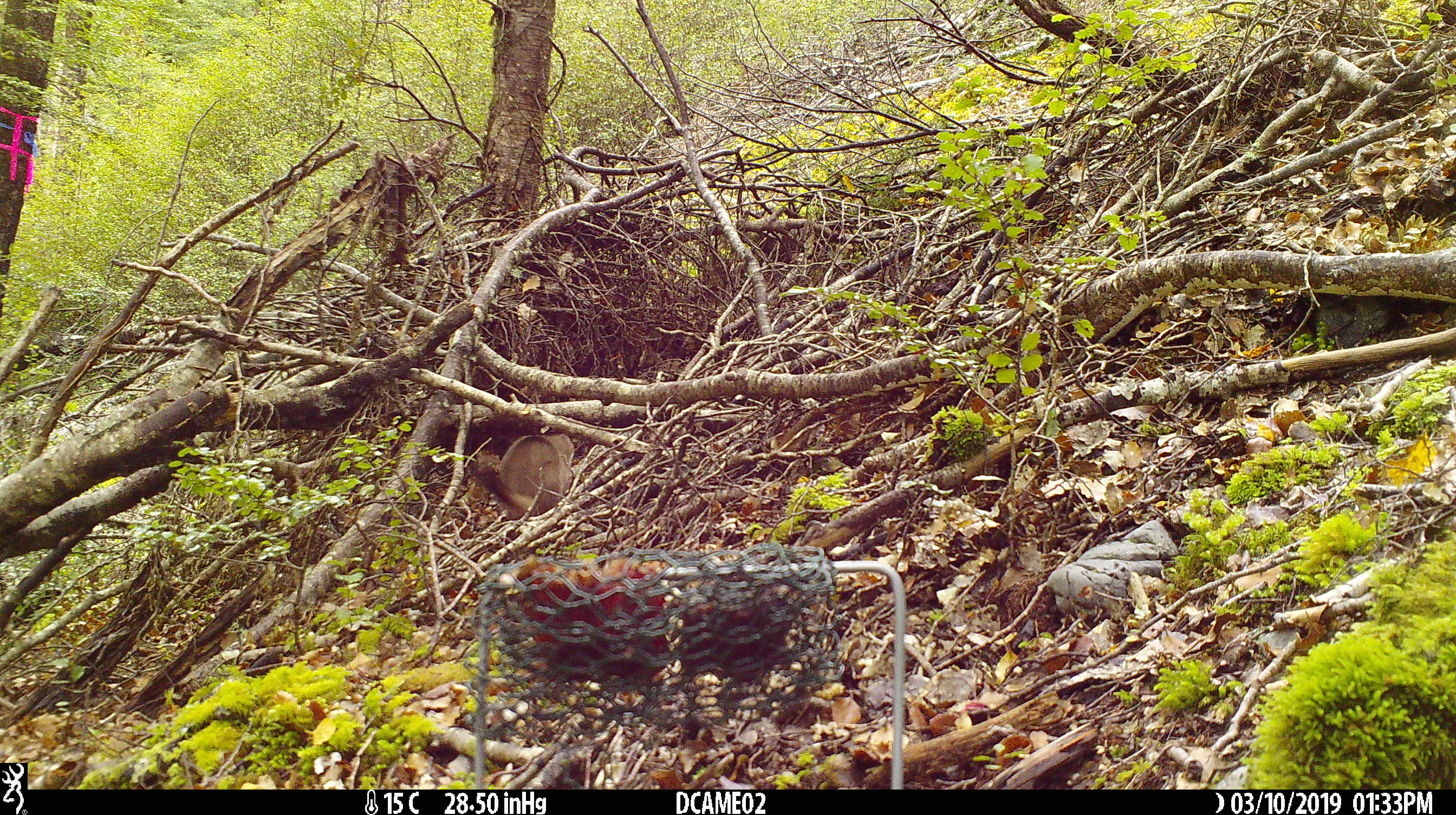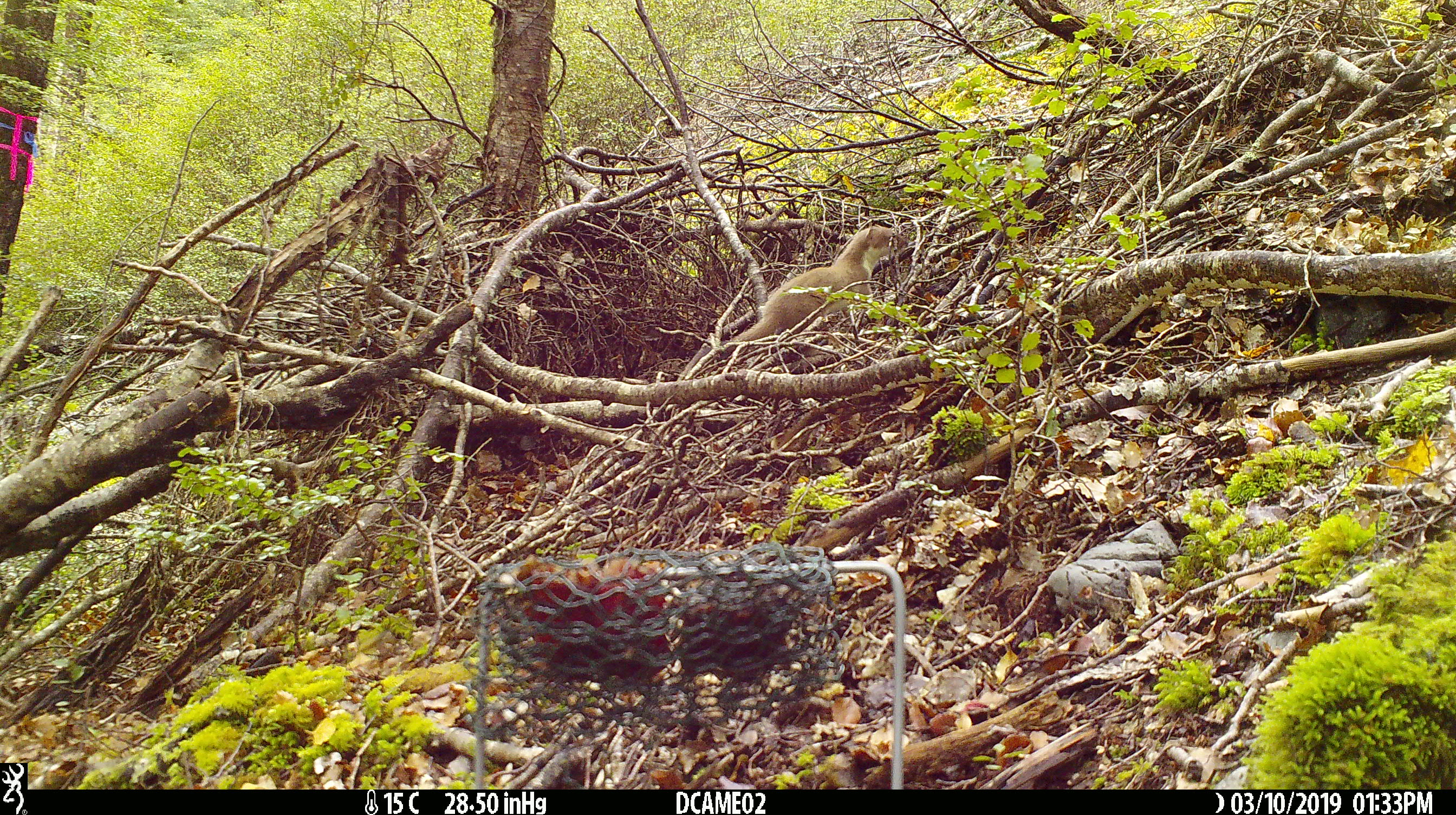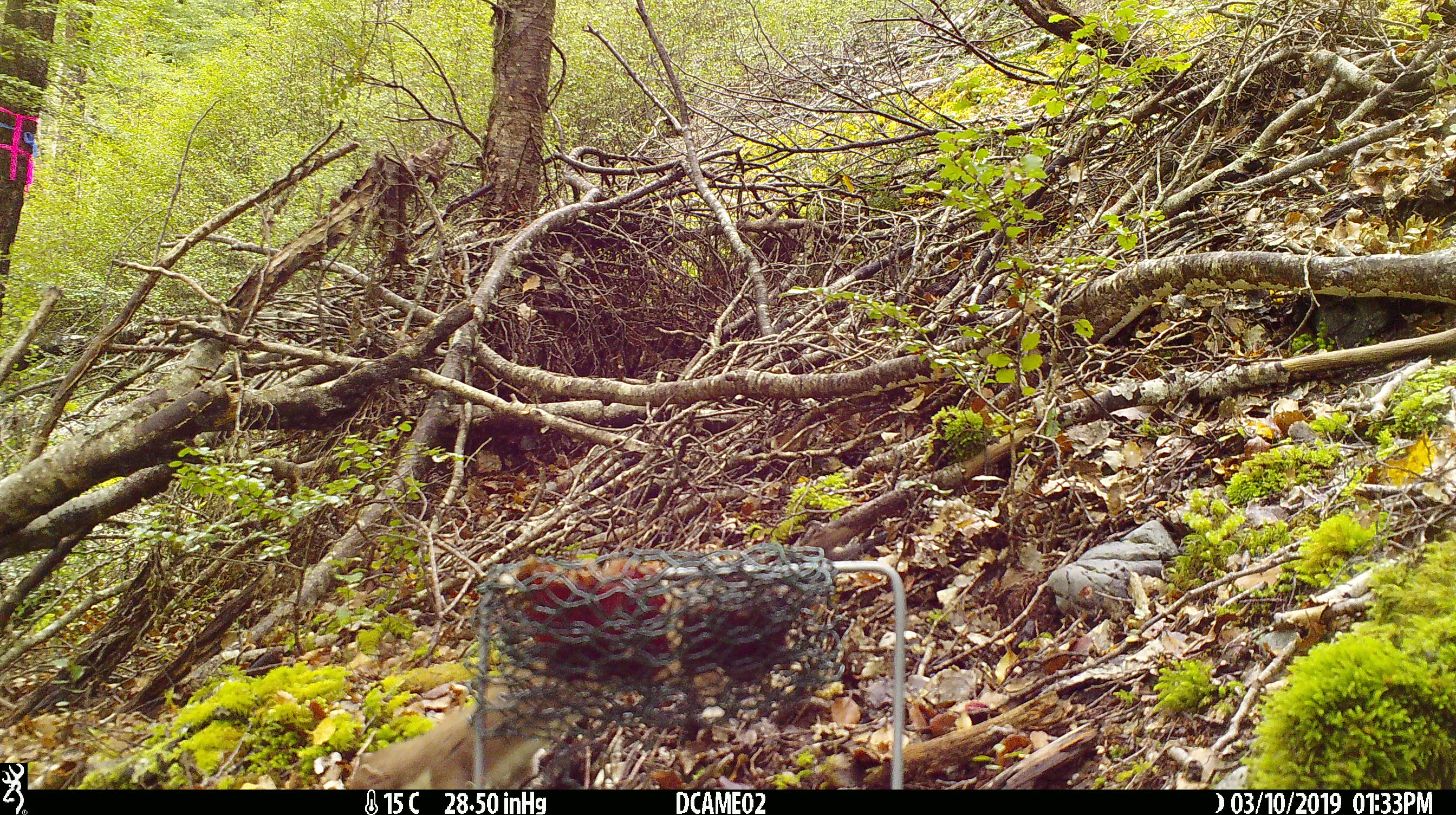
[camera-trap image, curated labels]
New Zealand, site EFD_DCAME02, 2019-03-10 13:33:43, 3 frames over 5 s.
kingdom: Animalia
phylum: Chordata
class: Mammalia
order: Carnivora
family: Mustelidae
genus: Mustela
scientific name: Mustela erminea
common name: stoat